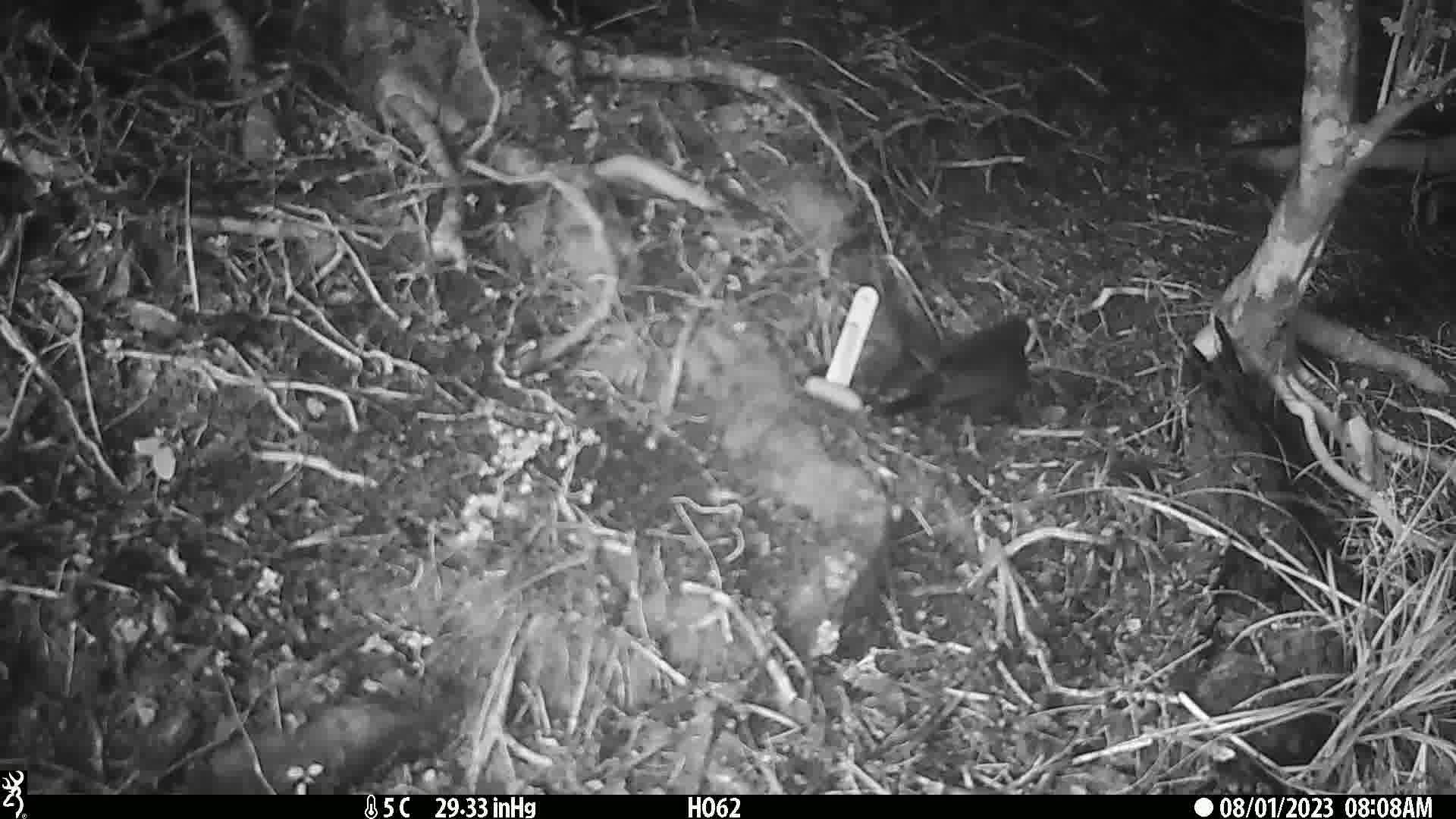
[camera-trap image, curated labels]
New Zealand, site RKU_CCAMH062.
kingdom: Animalia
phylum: Chordata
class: Aves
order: Passeriformes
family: Turdidae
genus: Turdus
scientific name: Turdus merula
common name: eurasian blackbird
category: blackbird